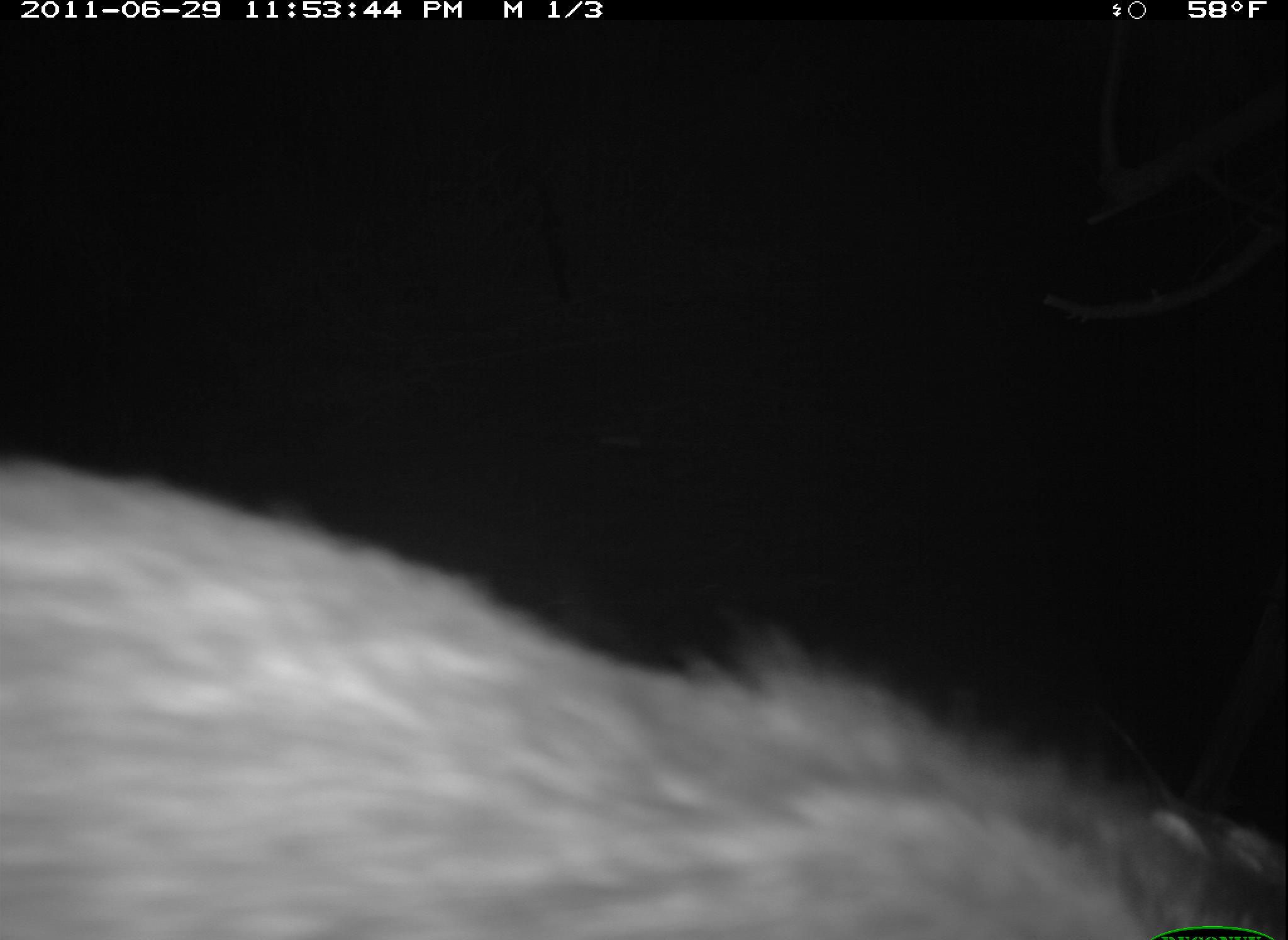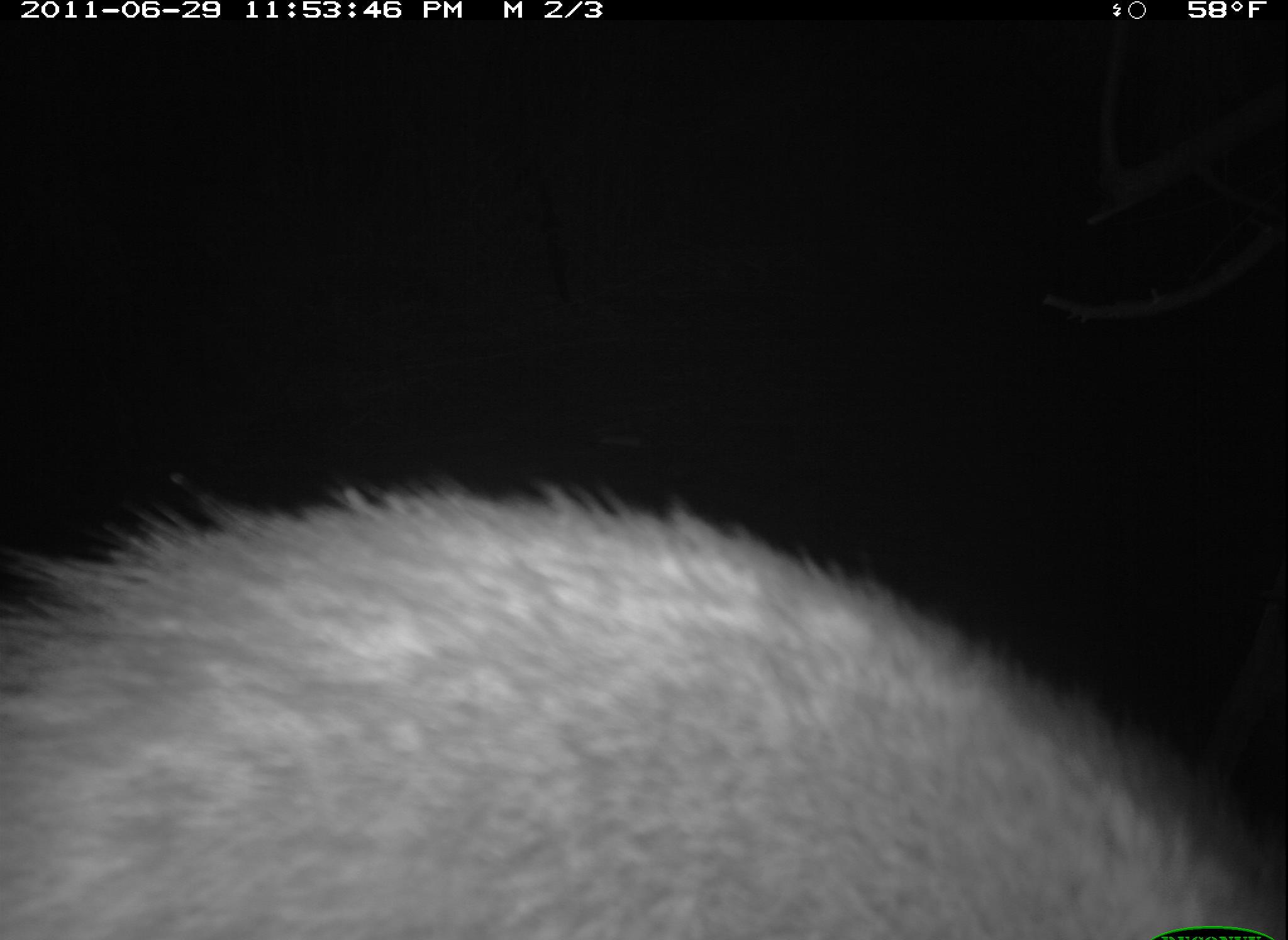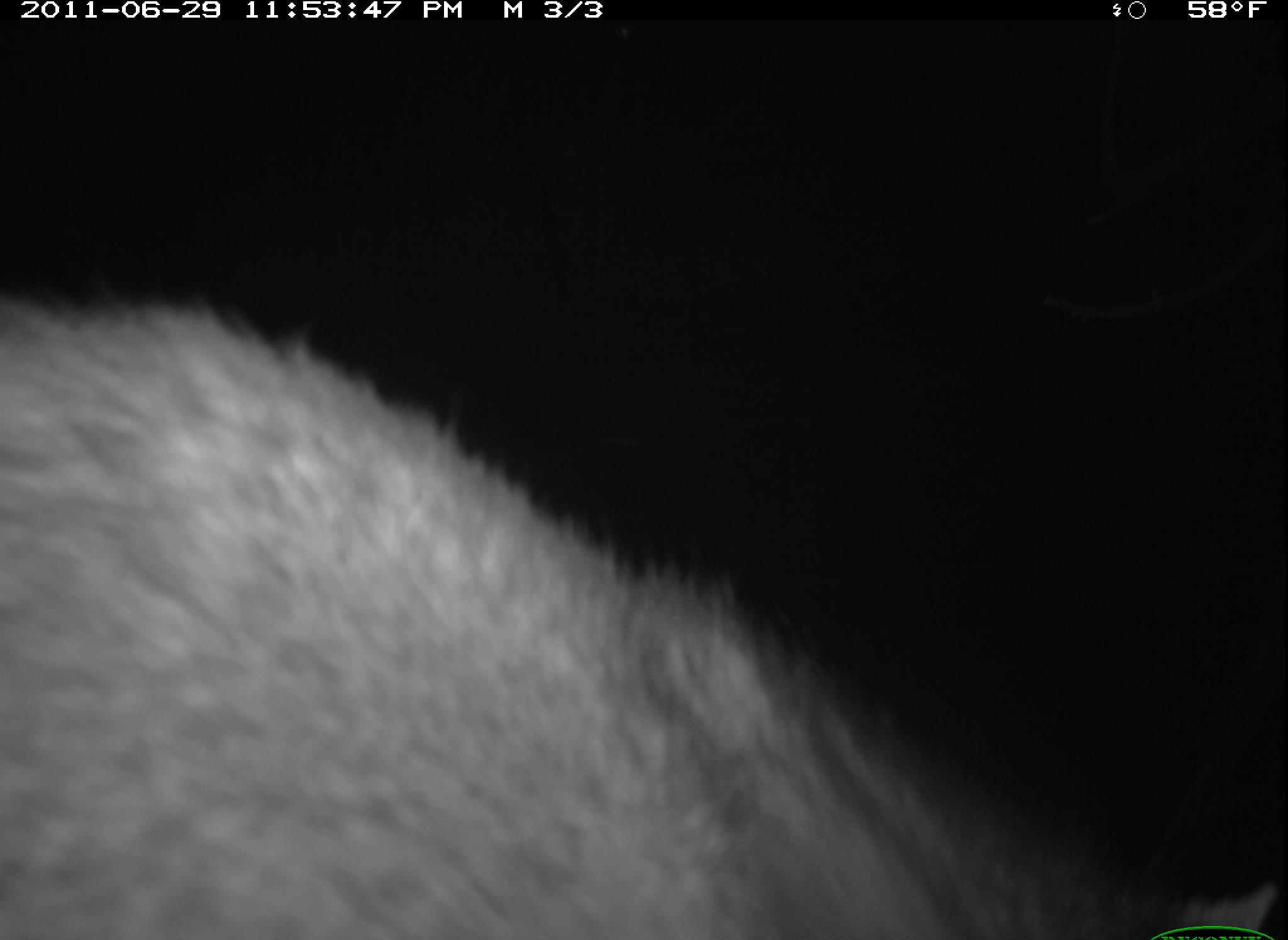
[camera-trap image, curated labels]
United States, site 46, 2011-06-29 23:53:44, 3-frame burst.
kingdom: Animalia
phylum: Chordata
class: Mammalia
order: Carnivora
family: Procyonidae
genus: Procyon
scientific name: Procyon lotor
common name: raccoon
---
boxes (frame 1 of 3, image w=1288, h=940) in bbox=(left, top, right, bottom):
raccoon: bbox=(3, 440, 1278, 940)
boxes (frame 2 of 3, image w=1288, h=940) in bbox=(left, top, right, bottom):
raccoon: bbox=(5, 449, 1283, 937)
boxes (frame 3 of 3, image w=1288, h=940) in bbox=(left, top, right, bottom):
raccoon: bbox=(0, 256, 1282, 940)